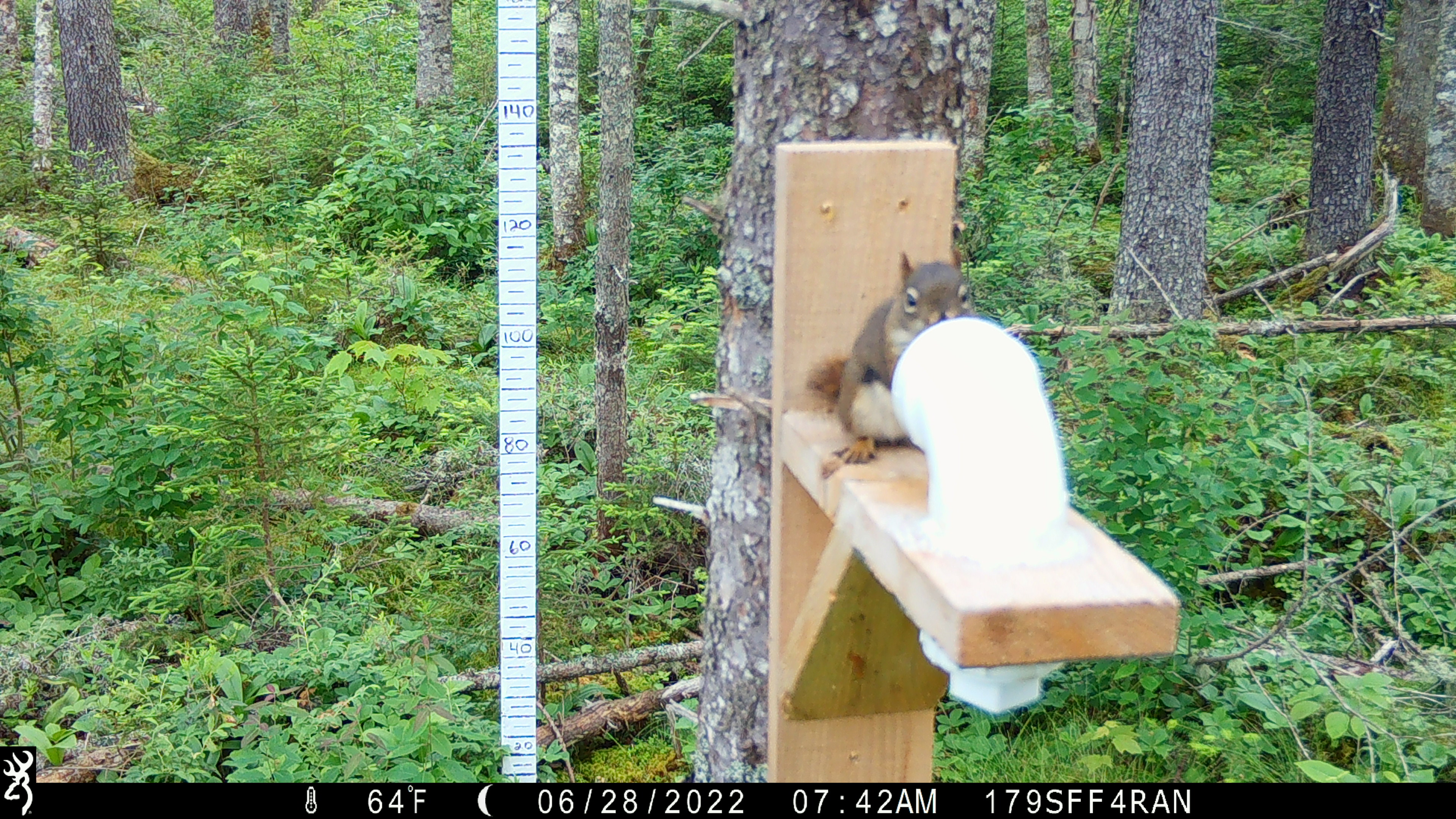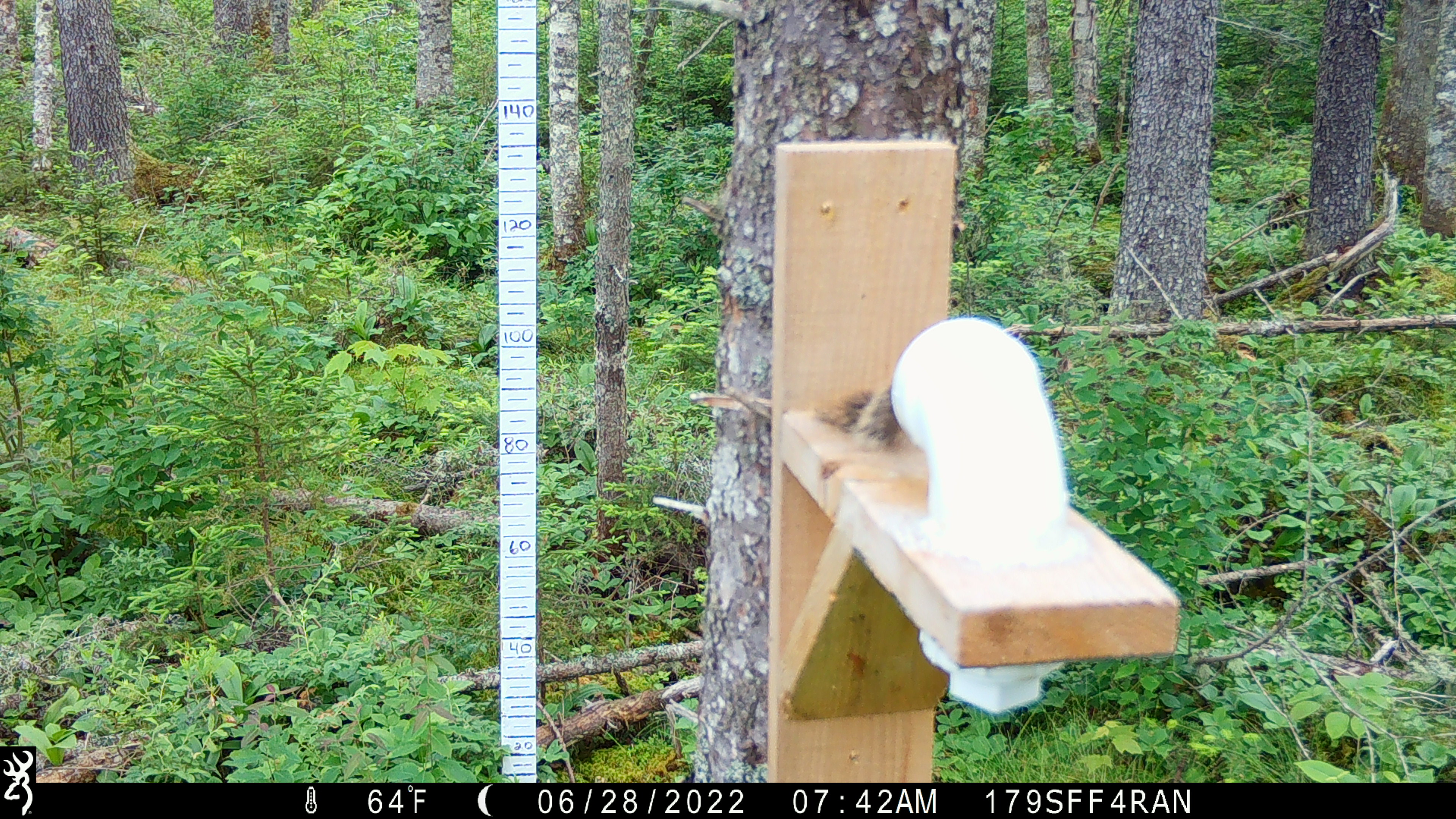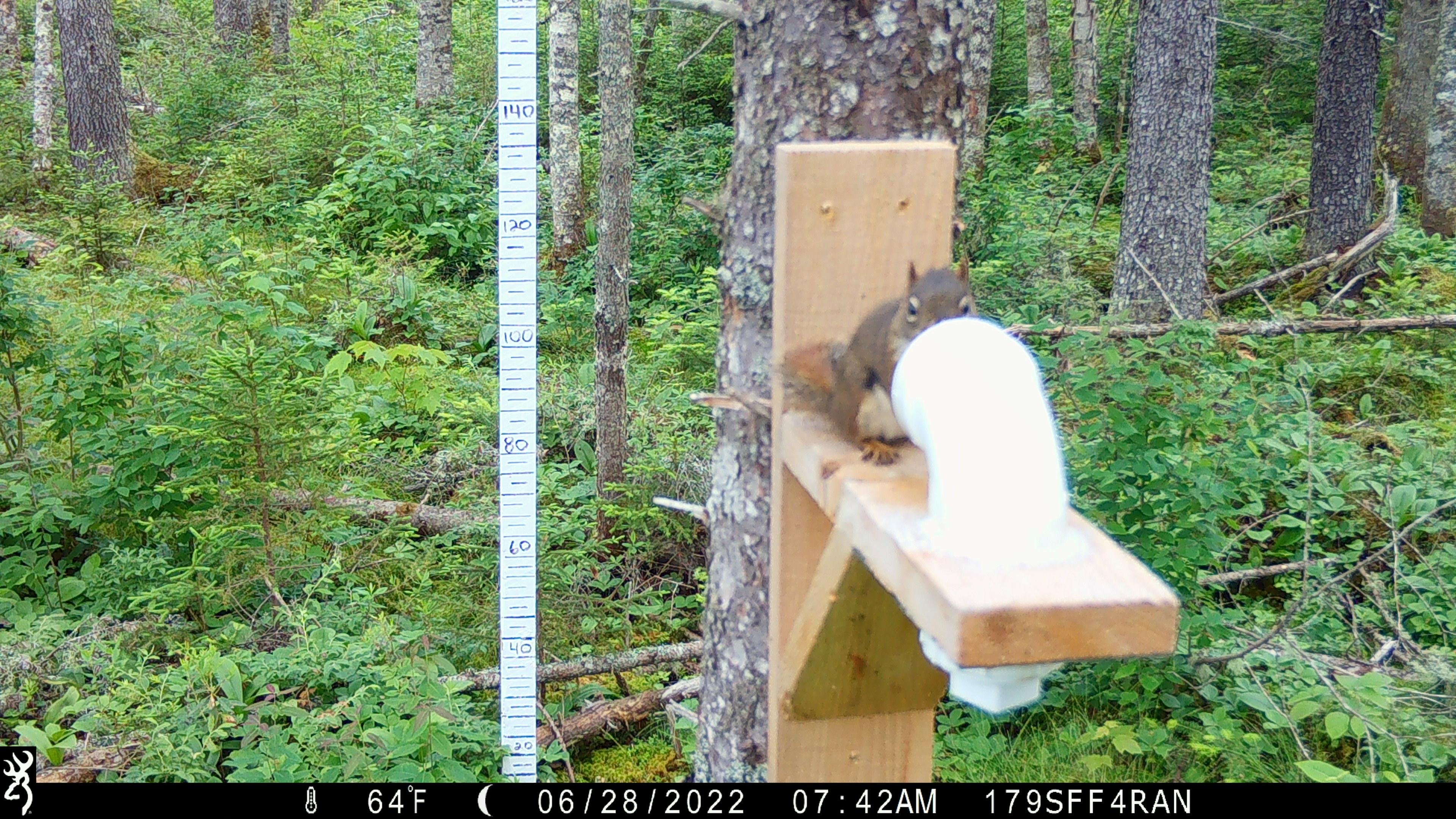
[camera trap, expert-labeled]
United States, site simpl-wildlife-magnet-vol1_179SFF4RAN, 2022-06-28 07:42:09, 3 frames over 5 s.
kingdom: Animalia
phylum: Chordata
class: Mammalia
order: Rodentia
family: Sciuridae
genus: Tamiasciurus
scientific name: Tamiasciurus hudsonicus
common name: red squirrel